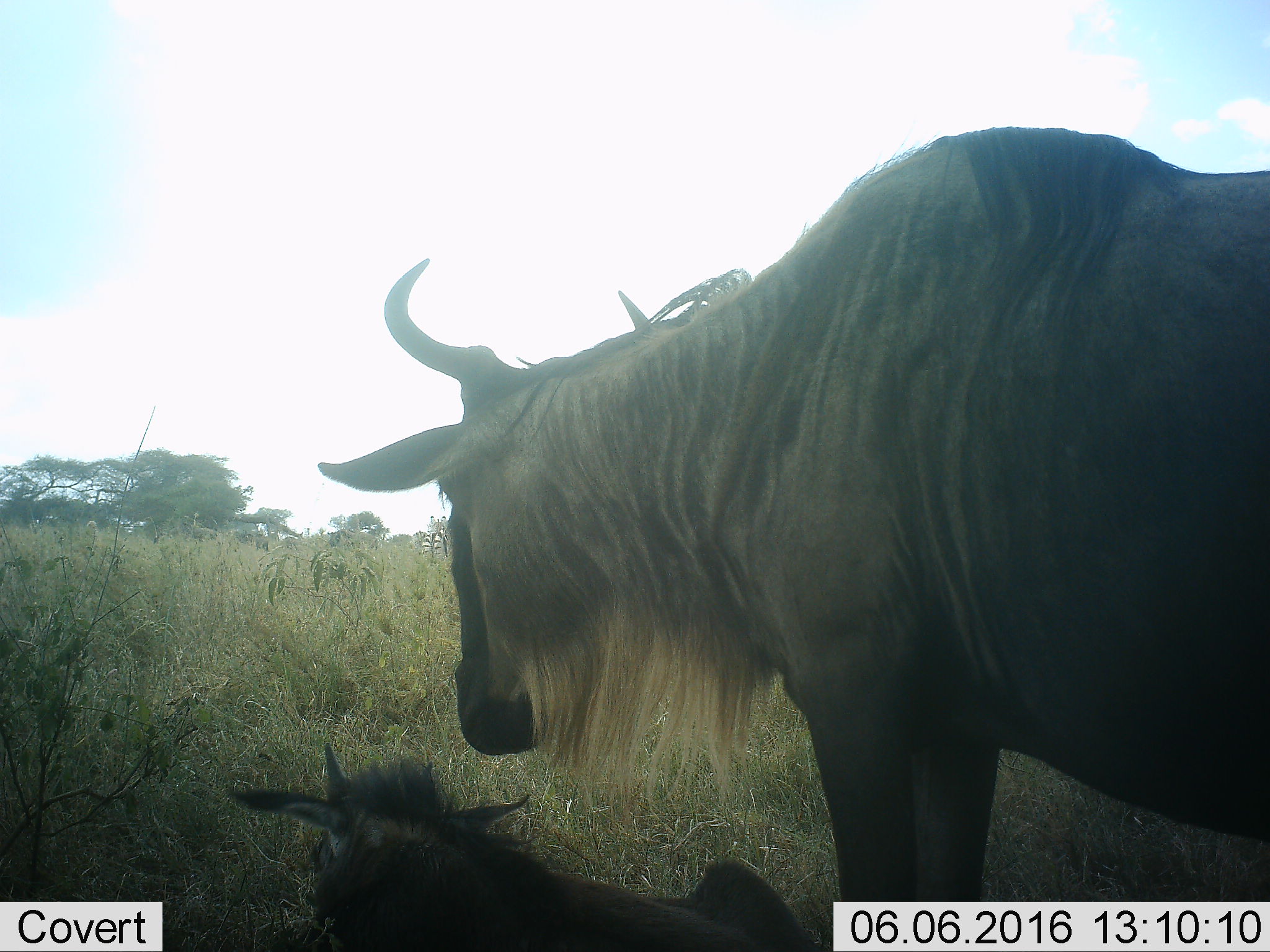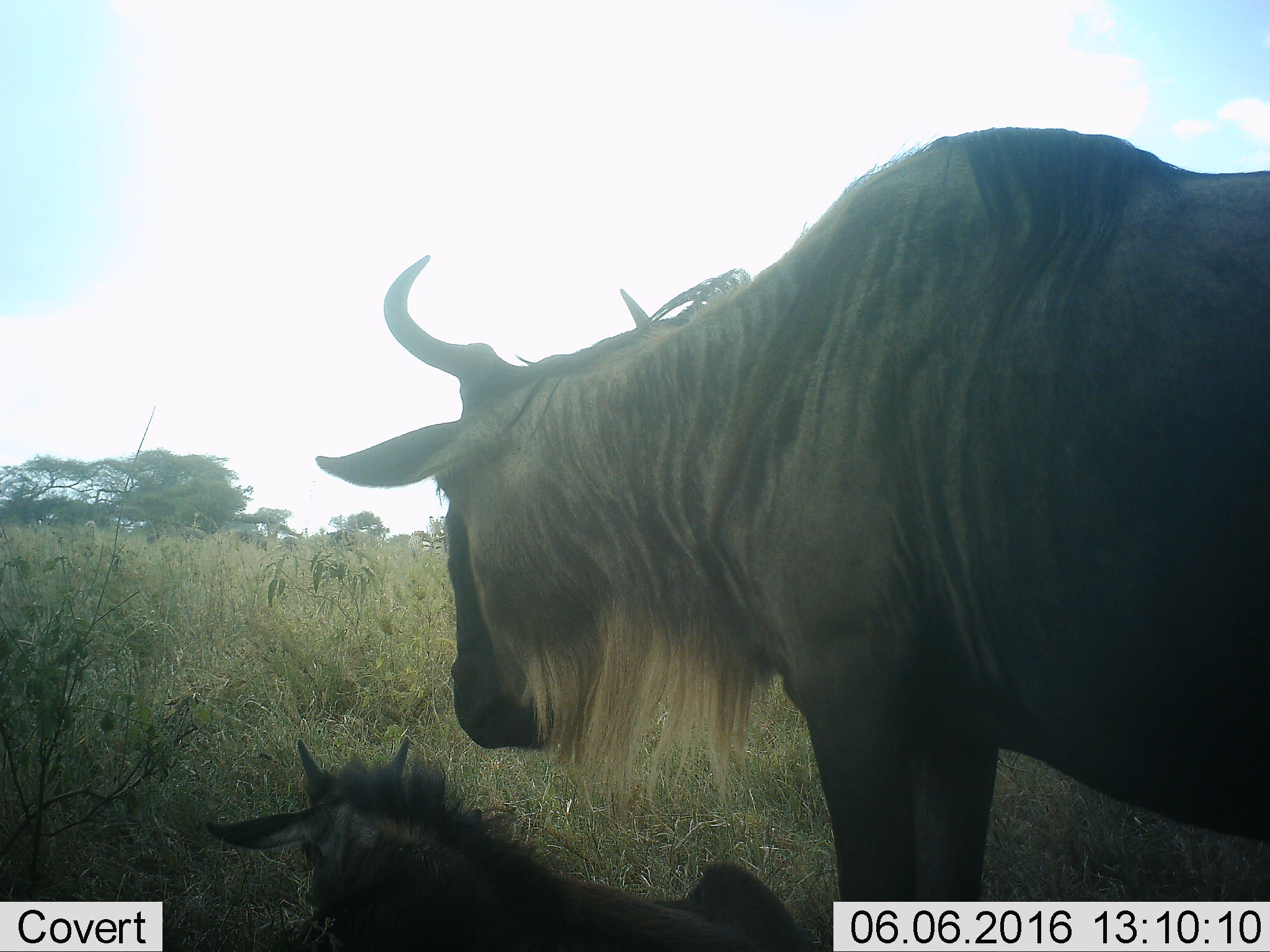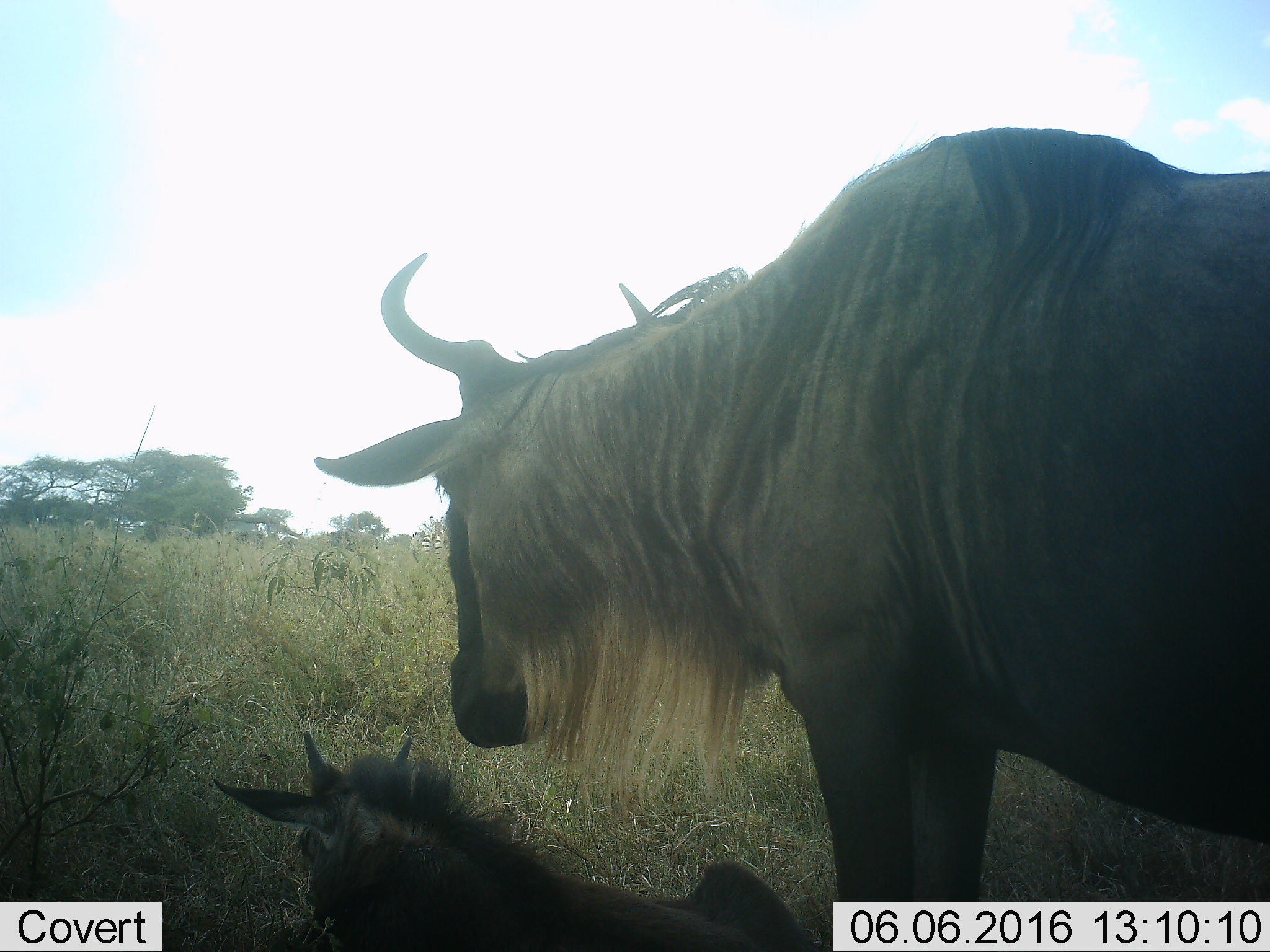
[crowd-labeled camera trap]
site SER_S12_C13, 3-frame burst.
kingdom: Animalia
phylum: Chordata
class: Mammalia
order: Artiodactyla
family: Bovidae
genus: Connochaetes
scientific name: Connochaetes taurinus taurinus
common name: blue wildebeest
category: wildebeestblue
Wildebeestblue (blue wildebeest) (Connochaetes taurinus taurinus), count 2. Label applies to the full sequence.